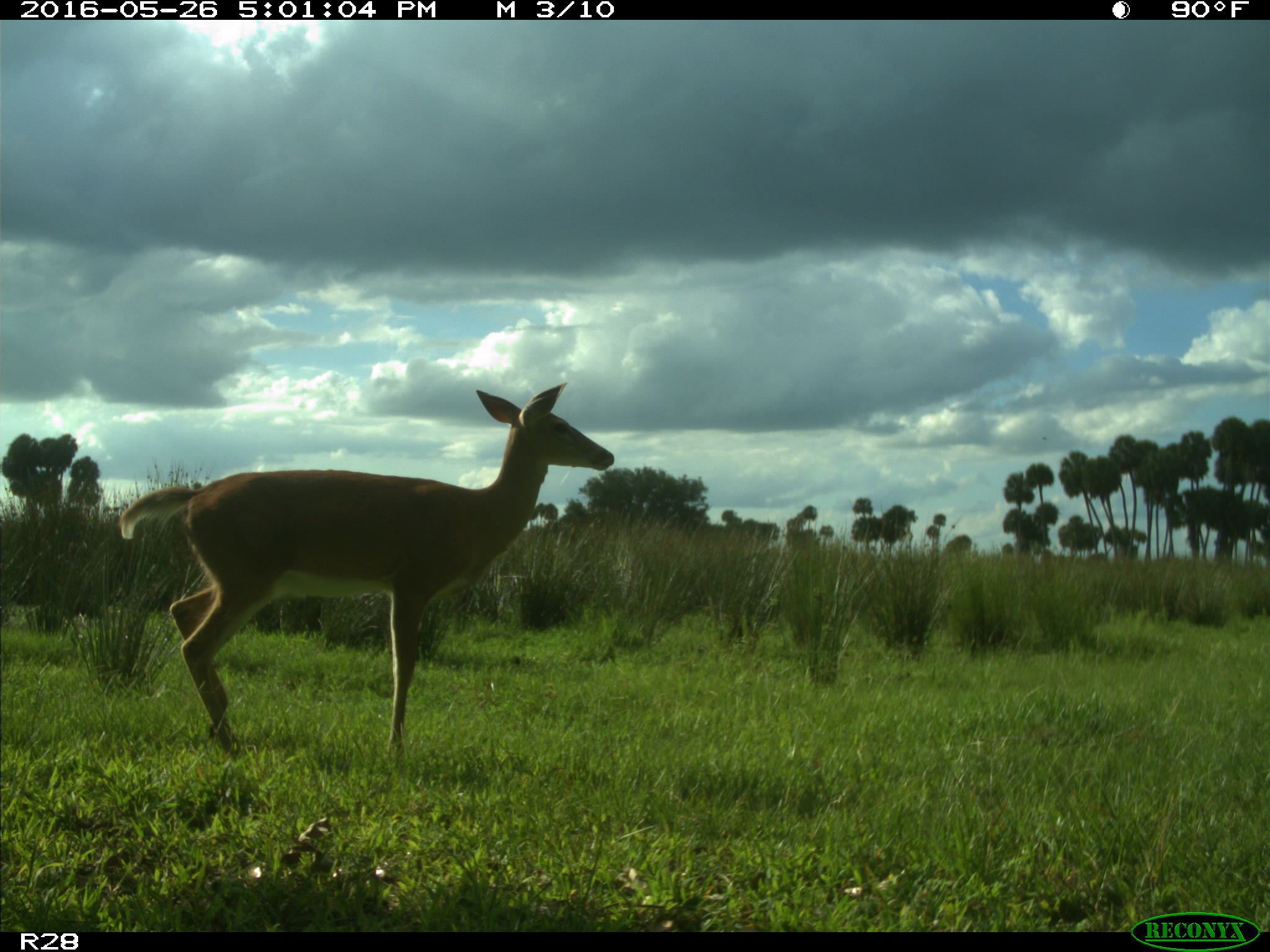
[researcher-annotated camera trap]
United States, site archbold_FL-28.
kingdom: Animalia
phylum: Chordata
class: Mammalia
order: Artiodactyla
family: Cervidae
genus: Odocoileus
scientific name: Odocoileus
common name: deer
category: unidentified deer